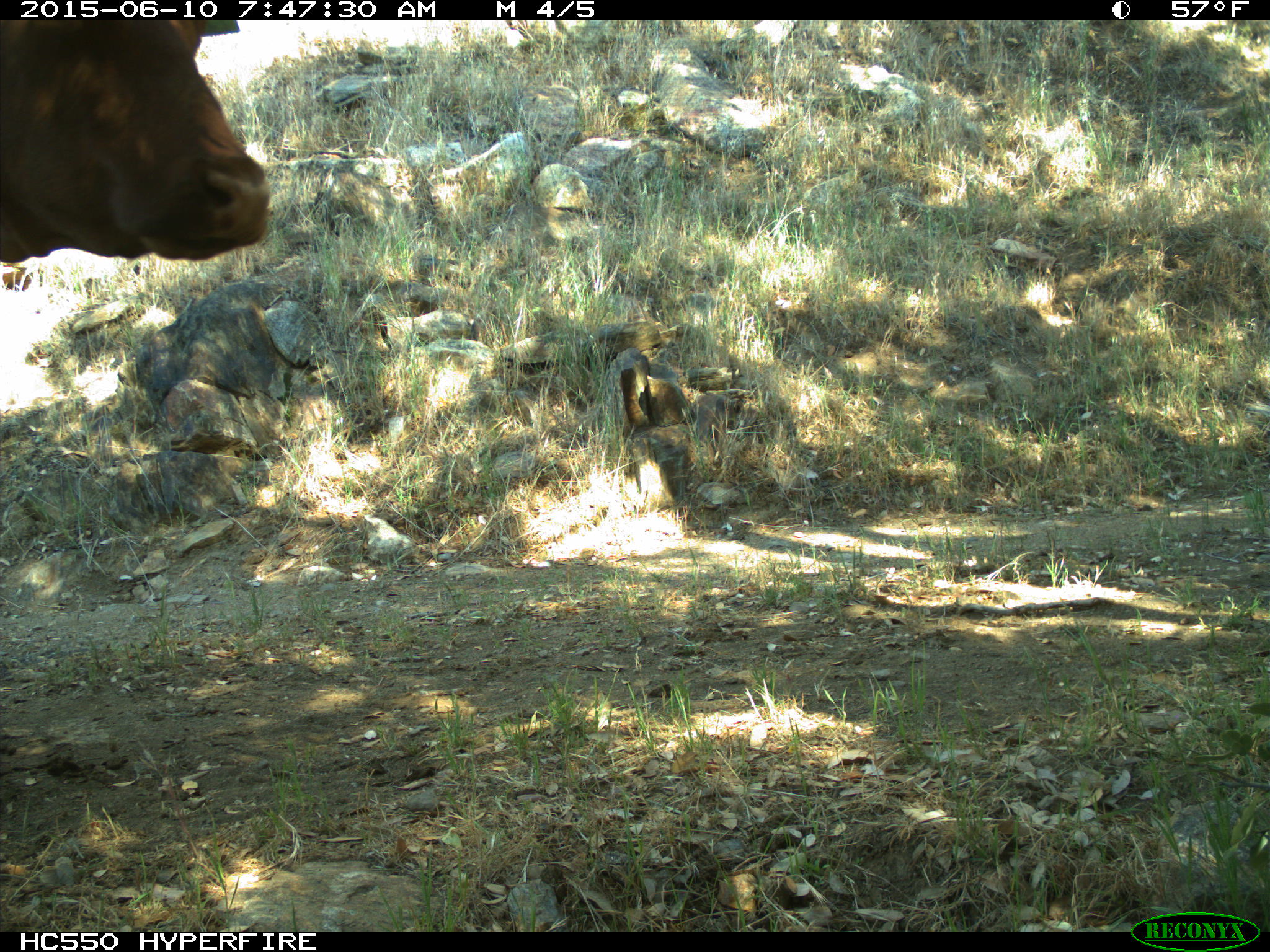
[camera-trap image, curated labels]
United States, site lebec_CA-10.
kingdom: Animalia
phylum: Chordata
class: Mammalia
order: Artiodactyla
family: Bovidae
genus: Bos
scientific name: Bos taurus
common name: domestic cow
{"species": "Bos taurus (domestic cow)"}